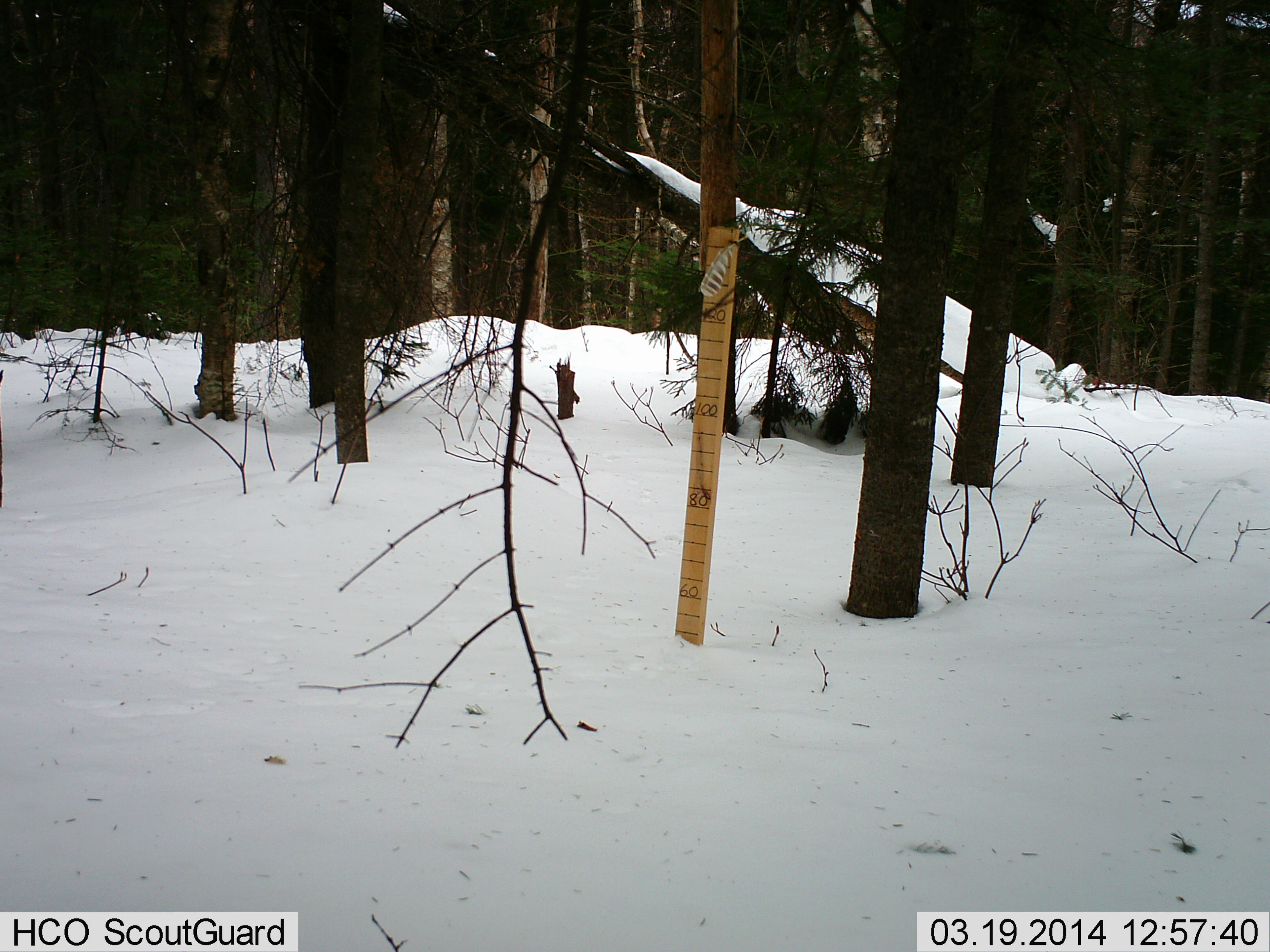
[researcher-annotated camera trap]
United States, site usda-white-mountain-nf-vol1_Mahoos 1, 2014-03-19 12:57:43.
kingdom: Animalia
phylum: Chordata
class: Mammalia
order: Artiodactyla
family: Cervidae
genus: Alces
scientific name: Alces alces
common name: moose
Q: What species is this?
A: Moose (Alces alces).